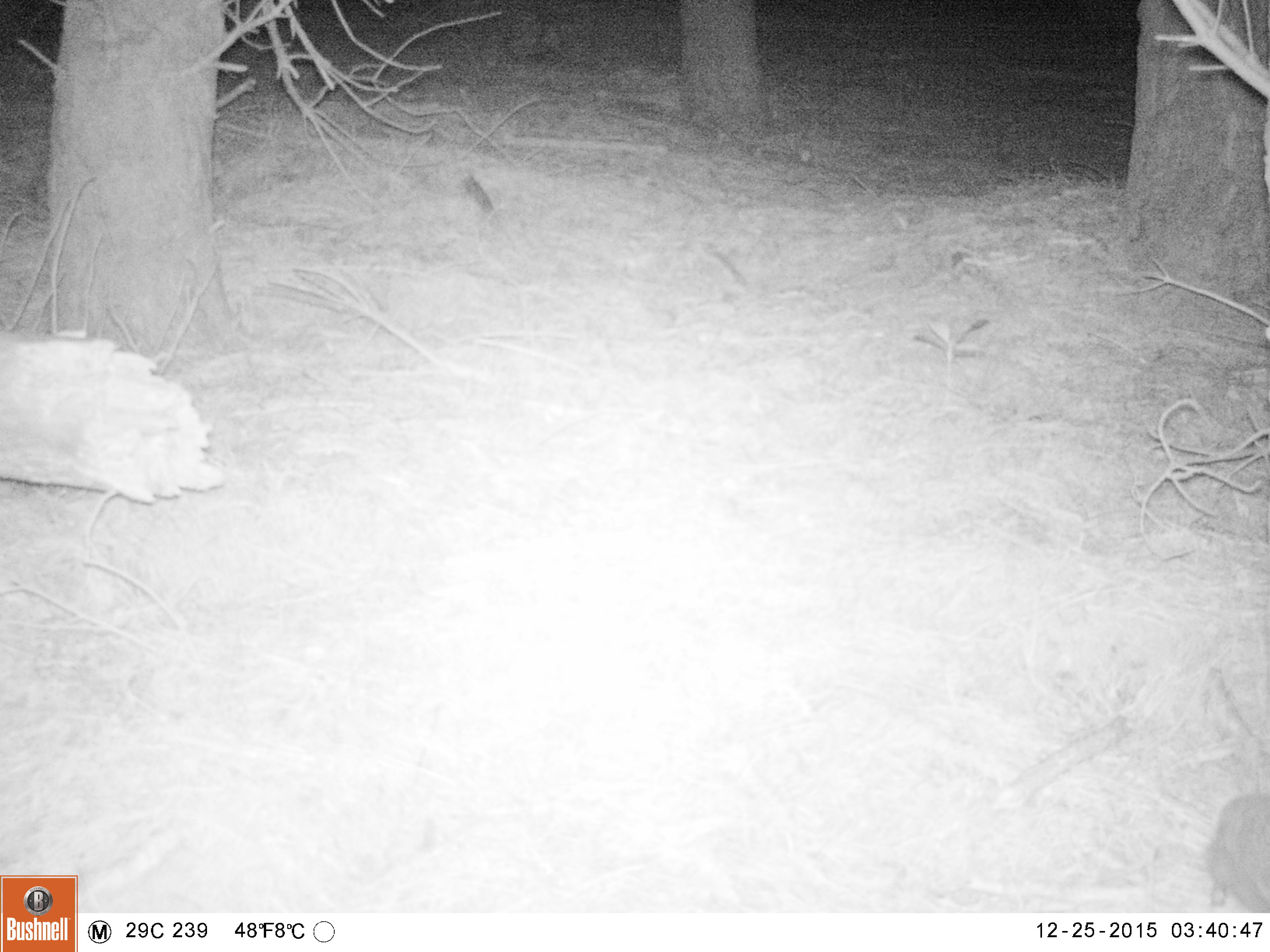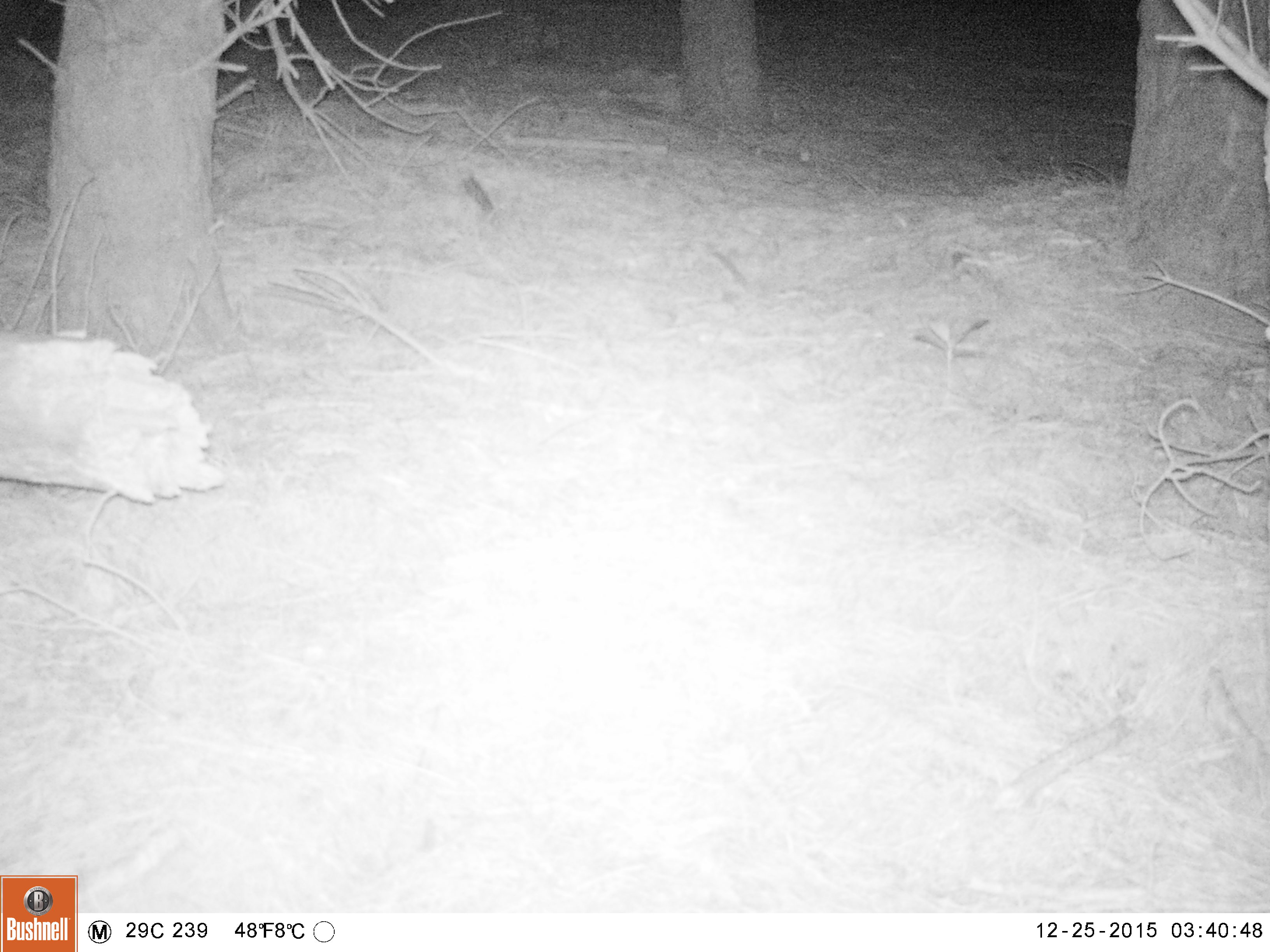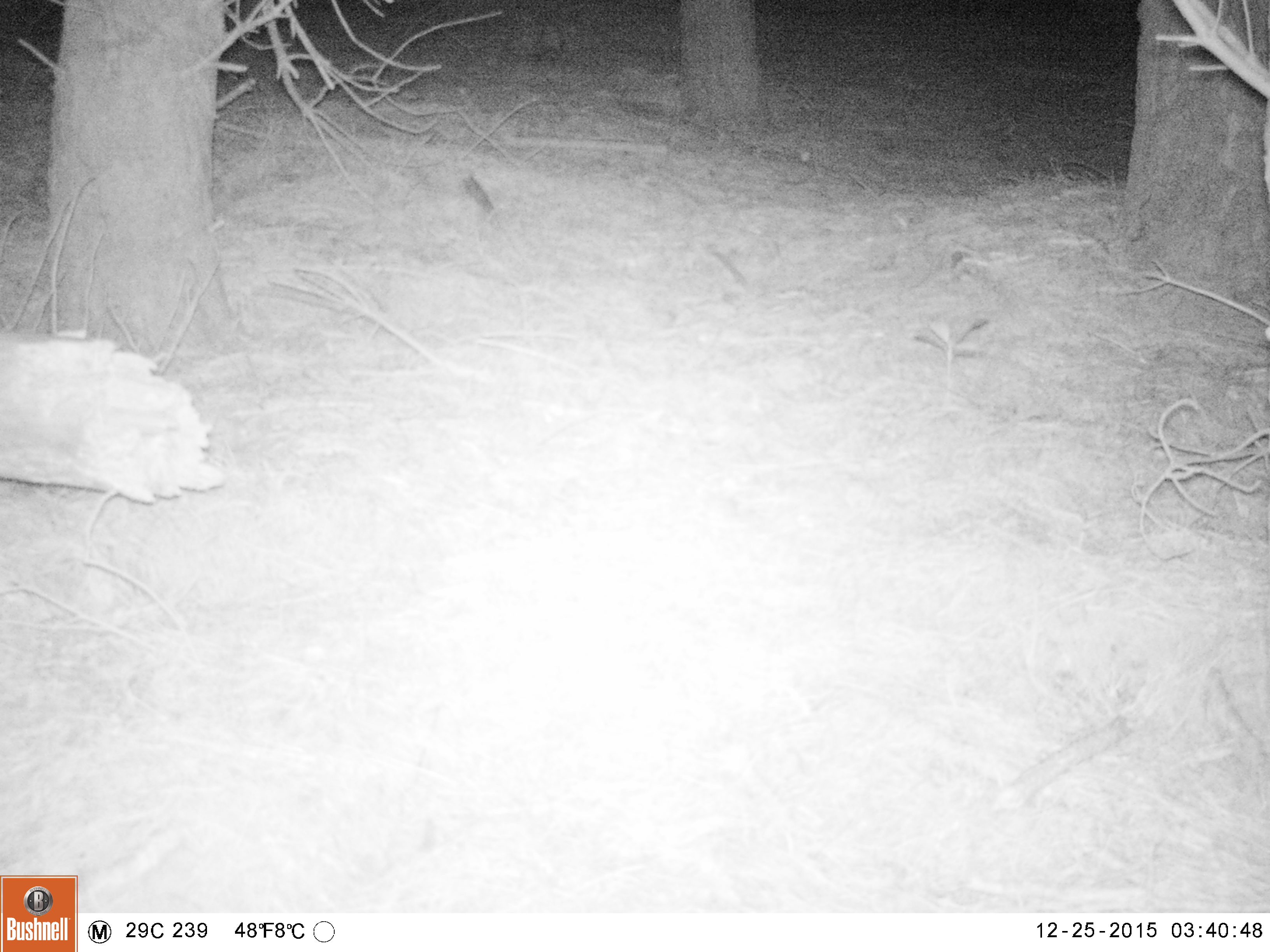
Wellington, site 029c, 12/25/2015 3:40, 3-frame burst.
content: unidentified animal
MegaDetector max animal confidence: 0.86